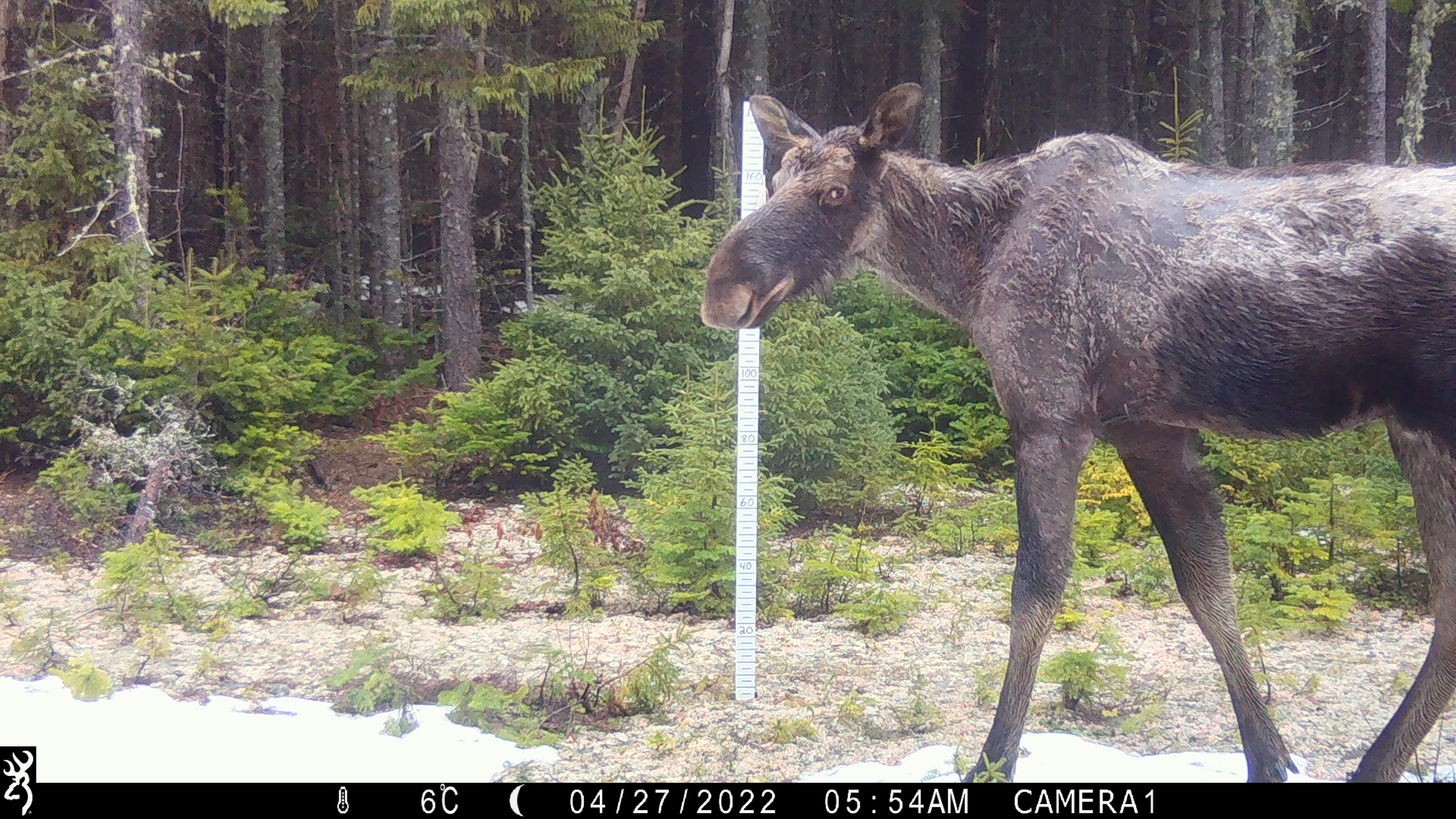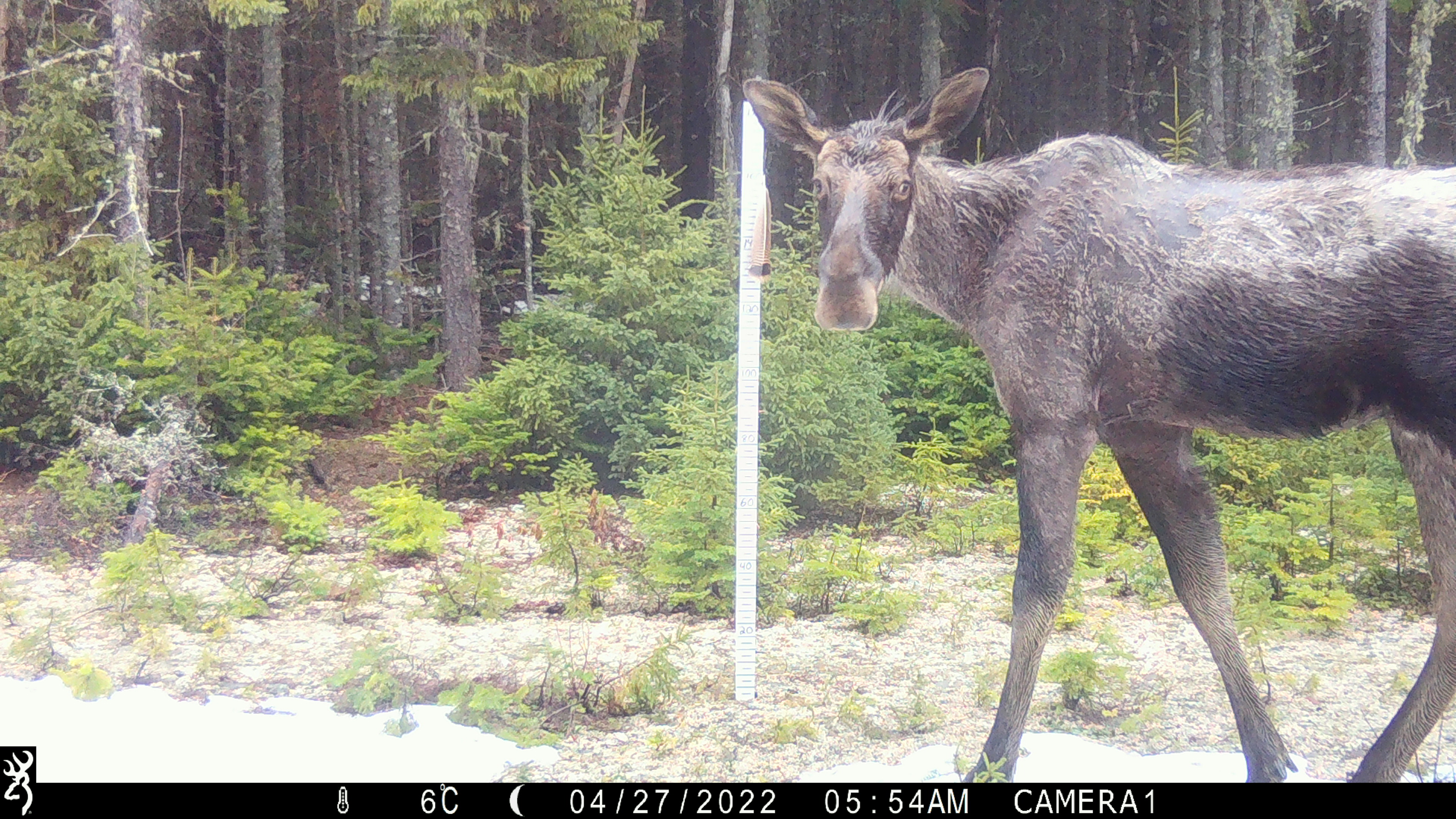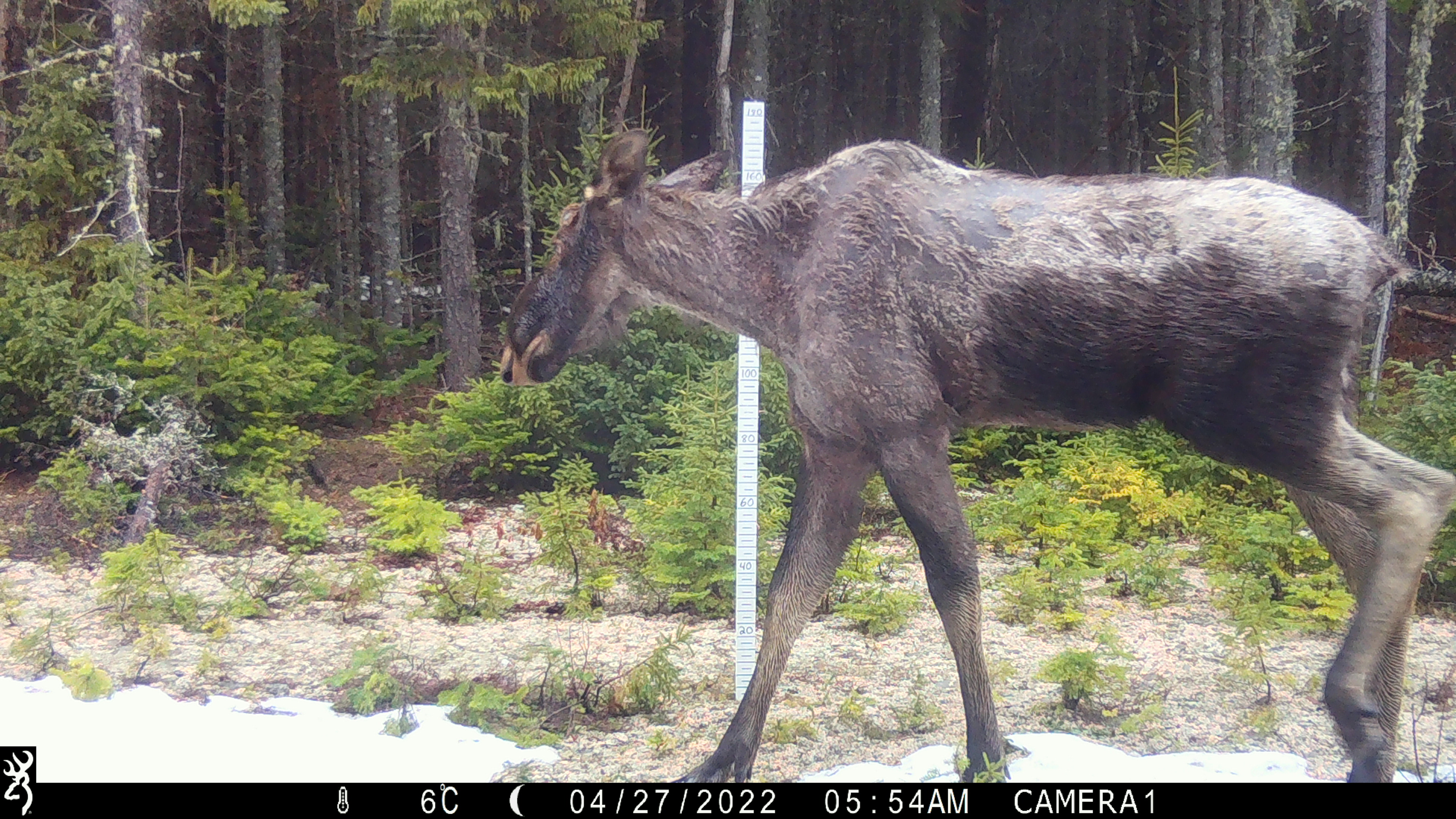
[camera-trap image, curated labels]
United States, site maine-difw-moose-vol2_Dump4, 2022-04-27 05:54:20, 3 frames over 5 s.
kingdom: Animalia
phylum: Chordata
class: Mammalia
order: Artiodactyla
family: Cervidae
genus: Alces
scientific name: Alces alces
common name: moose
Moose (Alces alces).